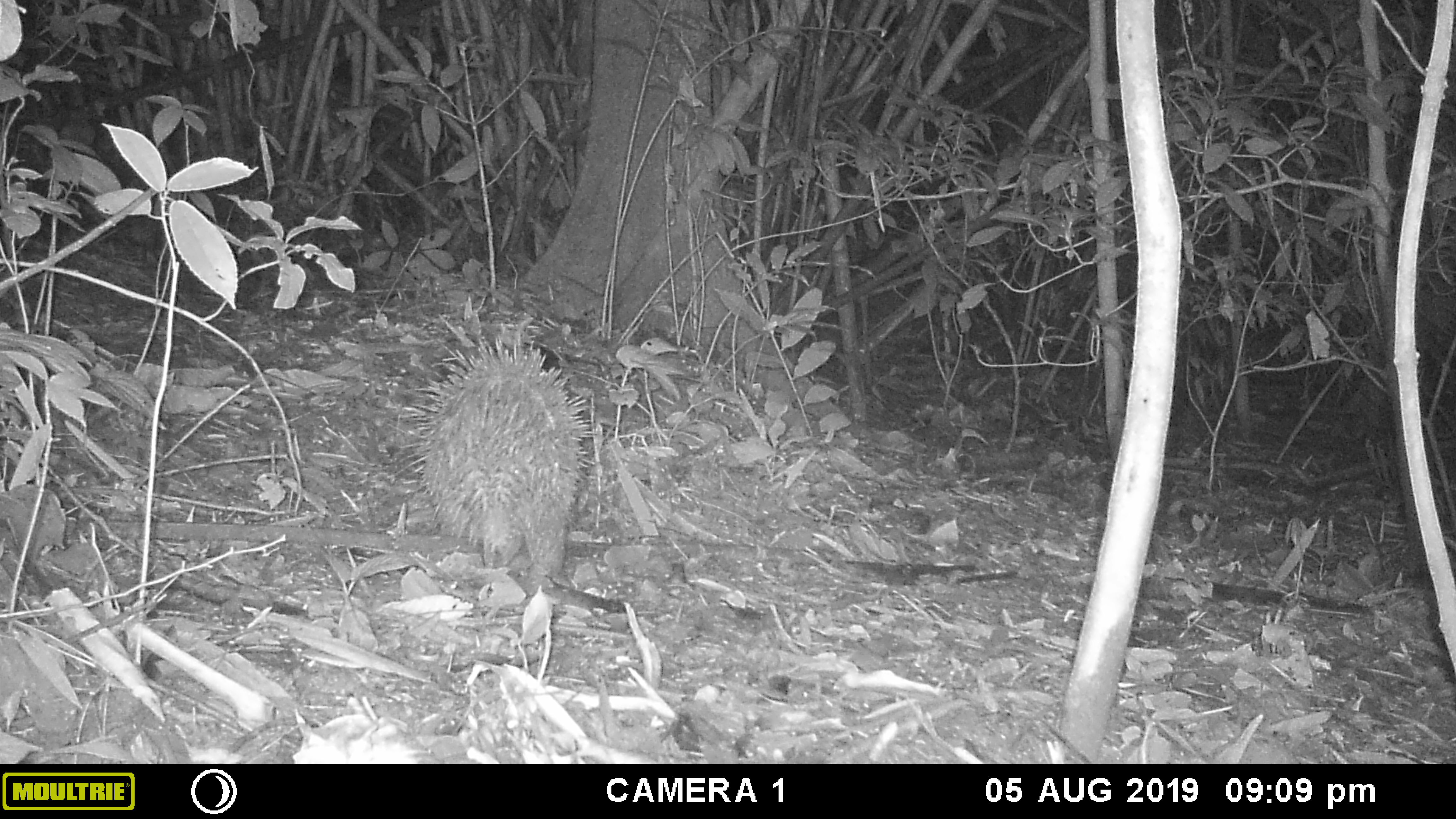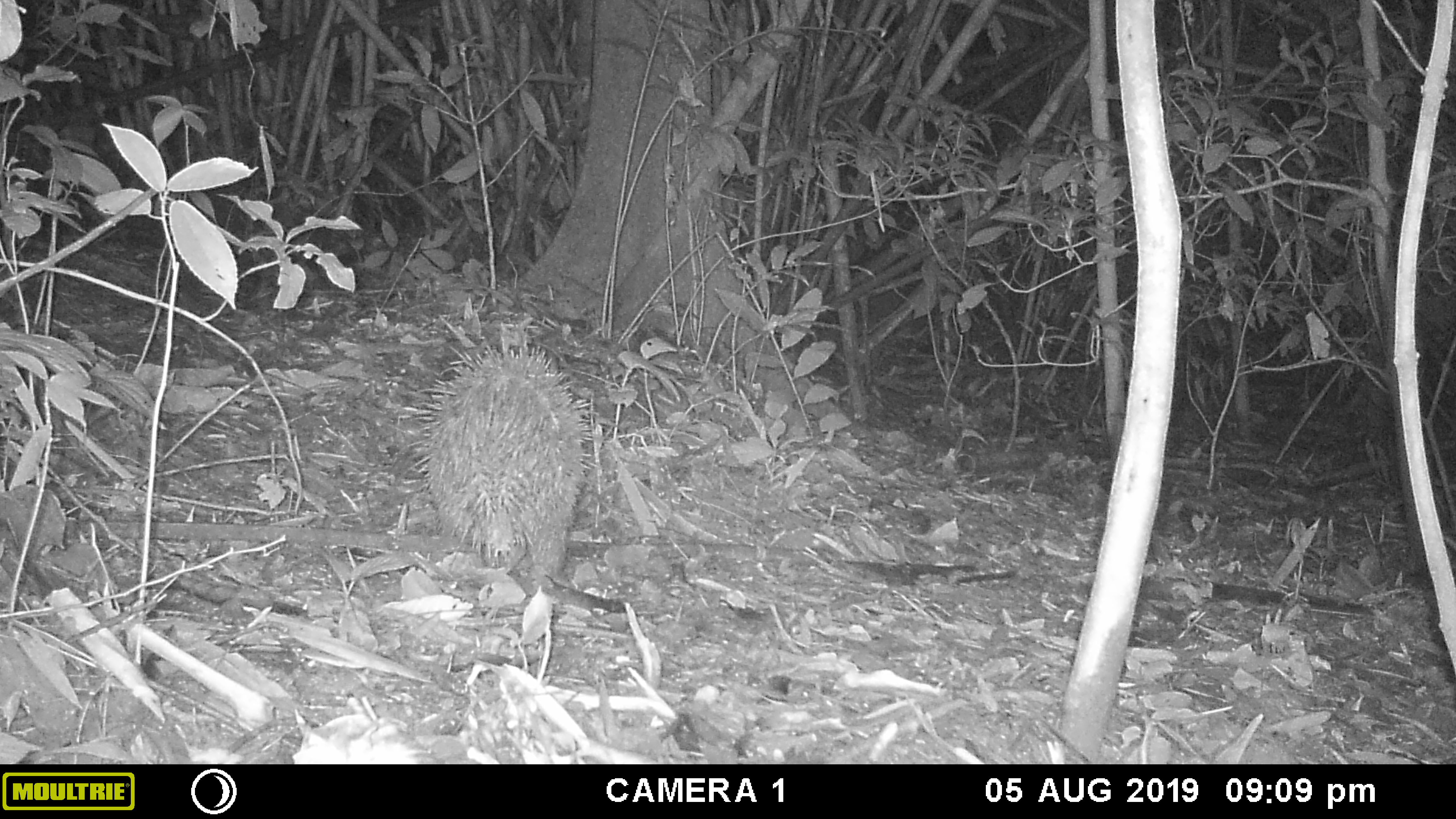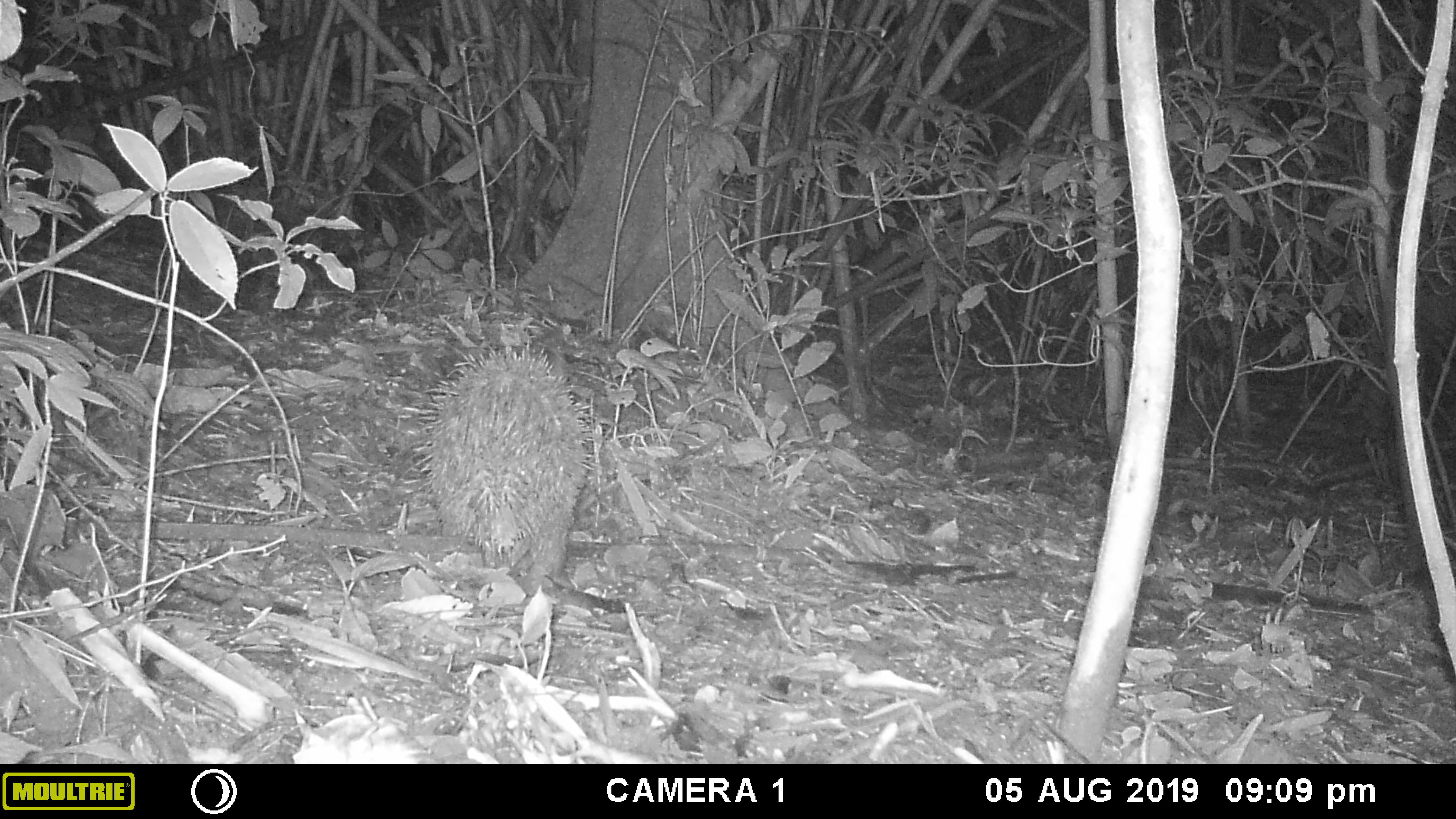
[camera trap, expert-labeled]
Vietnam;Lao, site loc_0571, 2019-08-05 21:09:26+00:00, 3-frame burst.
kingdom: Animalia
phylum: Chordata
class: Mammalia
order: Rodentia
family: Hystricidae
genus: Hystrix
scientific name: Hystrix brachyura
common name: malayan porcupine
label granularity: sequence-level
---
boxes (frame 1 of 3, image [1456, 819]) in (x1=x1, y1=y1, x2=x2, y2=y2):
malayan porcupine: (x1=399, y1=337, x2=595, y2=575)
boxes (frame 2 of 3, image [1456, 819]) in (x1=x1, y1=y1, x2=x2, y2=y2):
malayan porcupine: (x1=409, y1=345, x2=592, y2=589)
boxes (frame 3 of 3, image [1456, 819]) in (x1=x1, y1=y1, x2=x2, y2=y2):
malayan porcupine: (x1=412, y1=344, x2=595, y2=590)